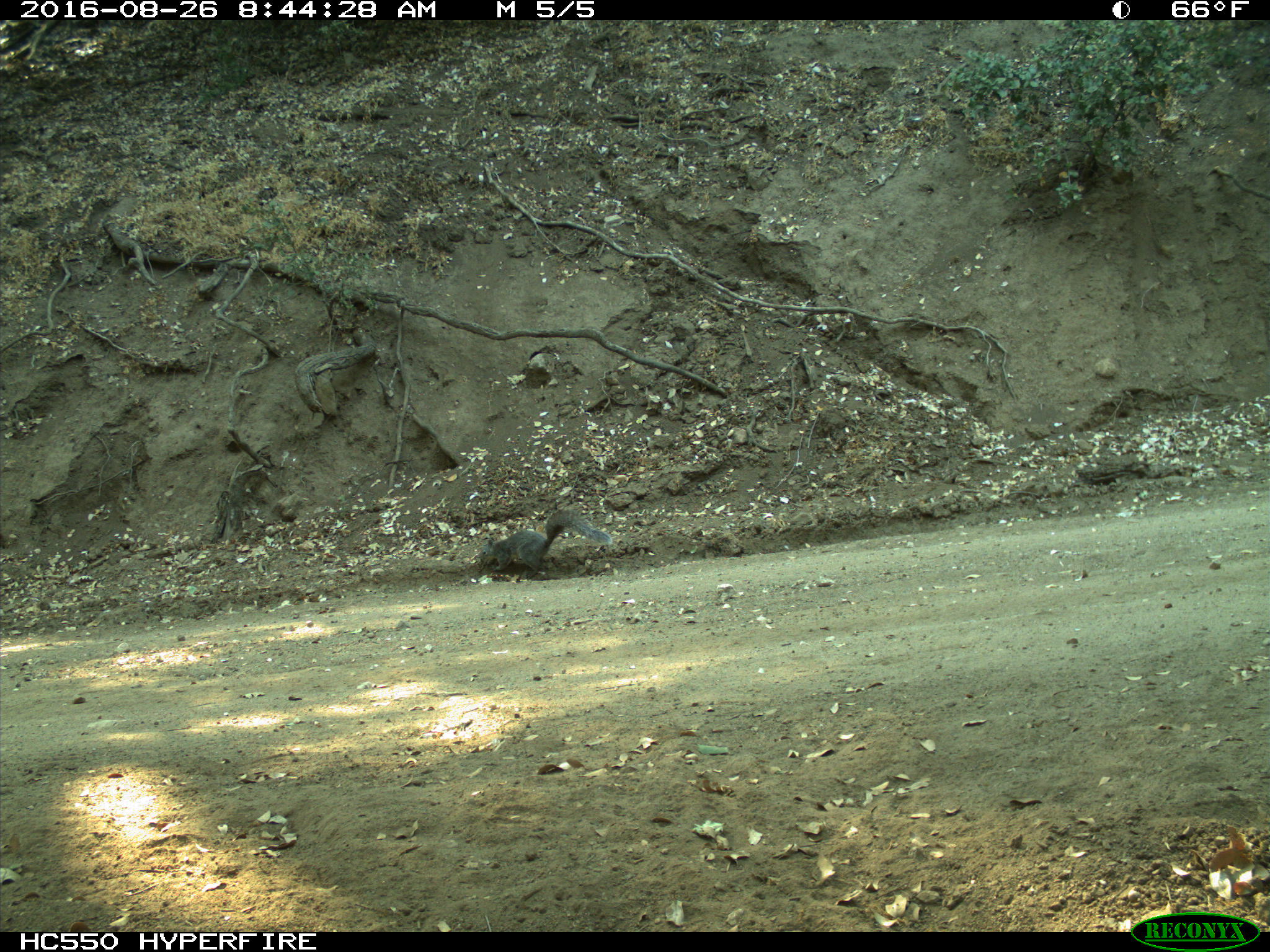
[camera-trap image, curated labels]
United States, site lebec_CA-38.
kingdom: Animalia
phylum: Chordata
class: Mammalia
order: Rodentia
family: Sciuridae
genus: Sciurus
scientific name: Sciurus carolinensis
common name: eastern gray squirrel